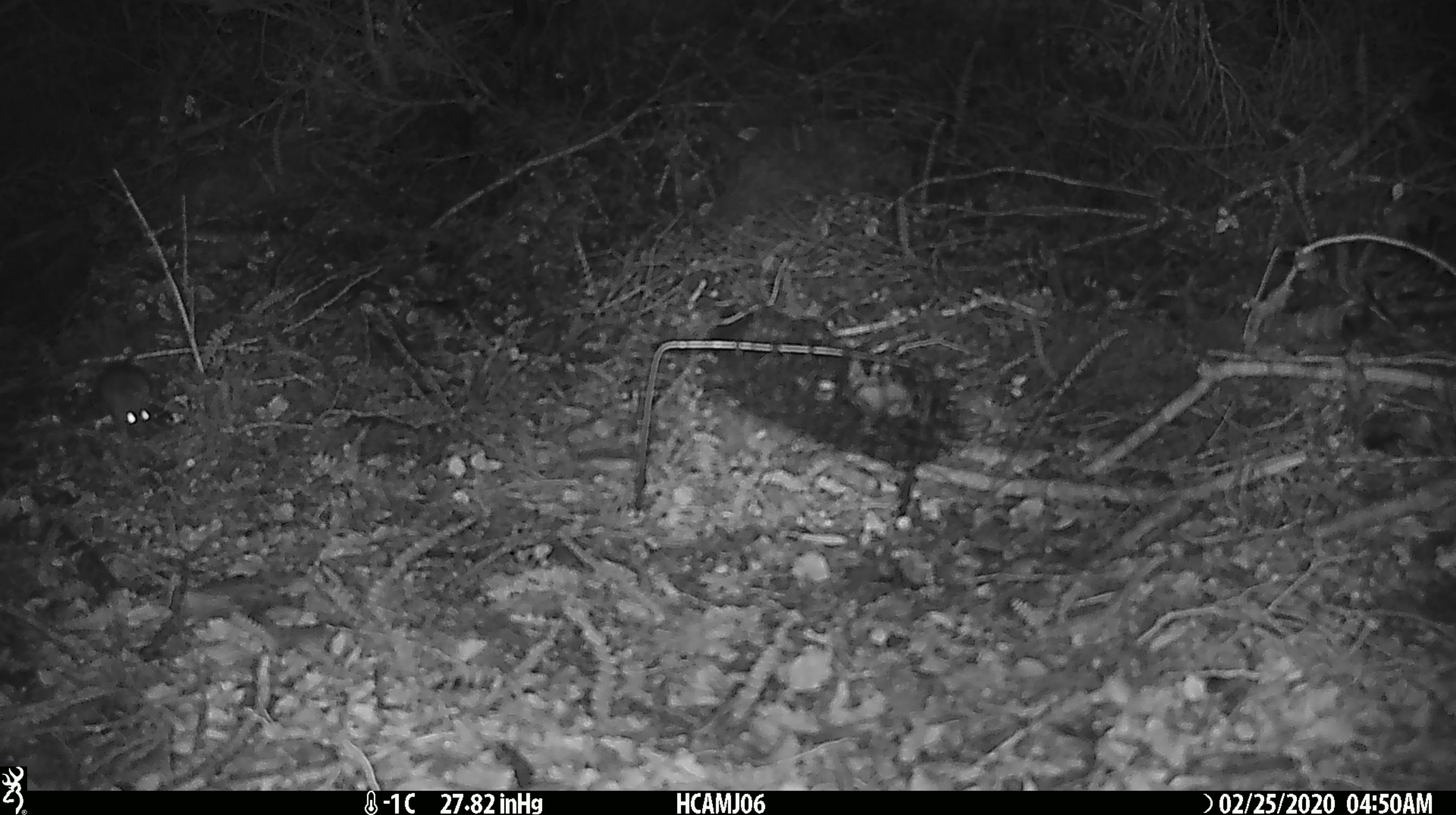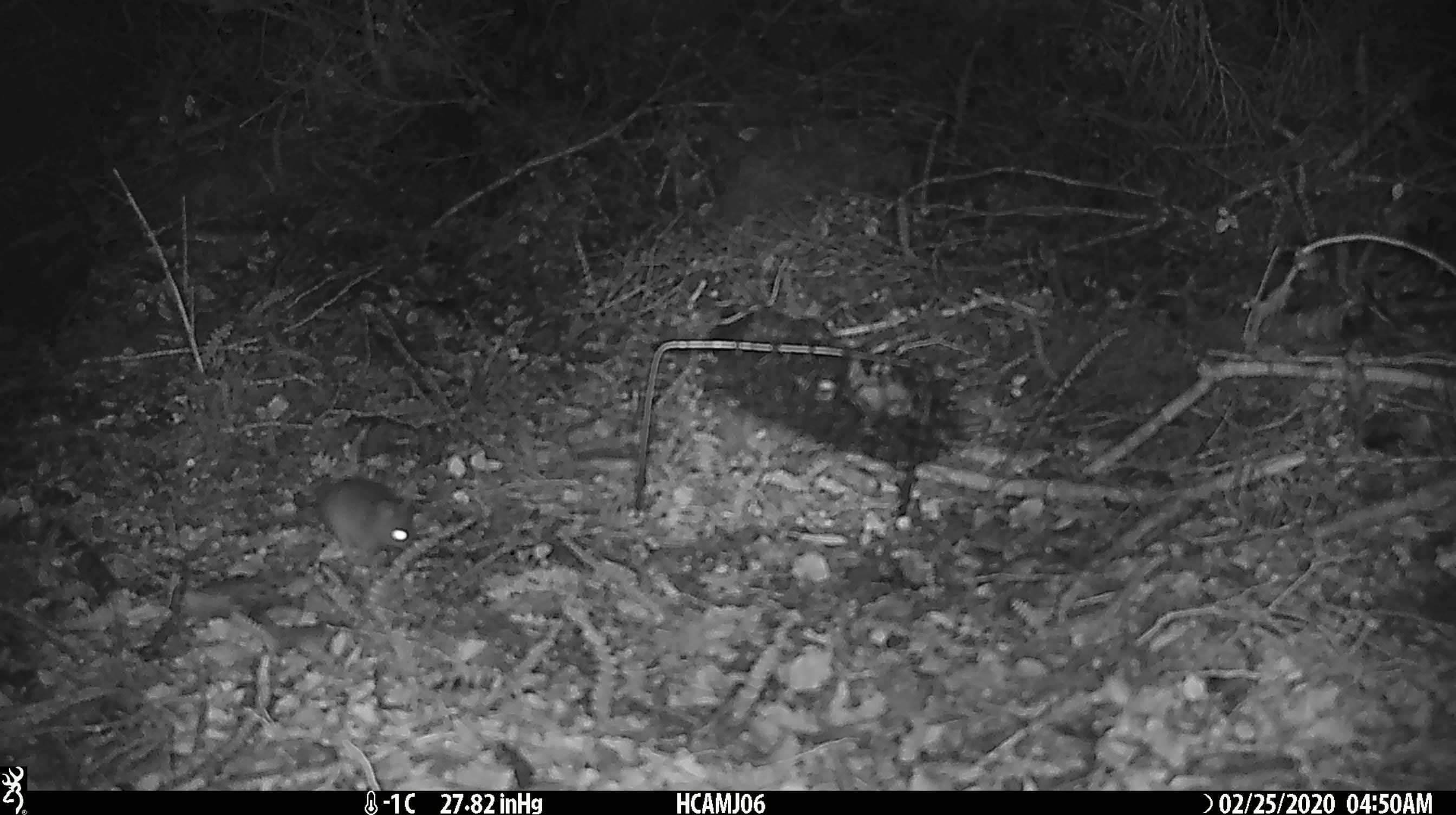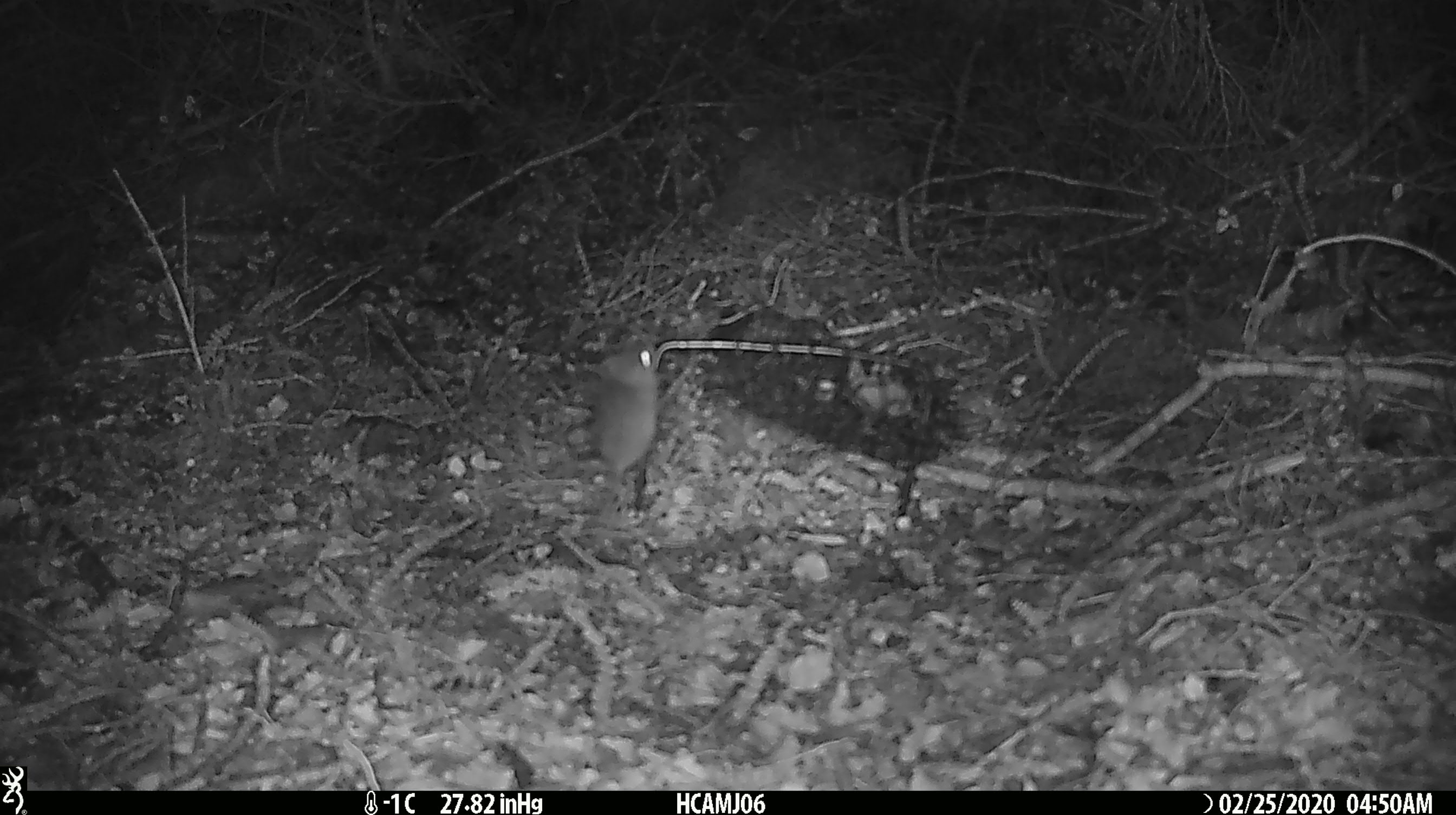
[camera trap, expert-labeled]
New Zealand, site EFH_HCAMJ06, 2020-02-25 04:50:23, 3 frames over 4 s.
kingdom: Animalia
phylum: Chordata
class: Mammalia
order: Rodentia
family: Muridae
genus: Mus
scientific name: Mus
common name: mouse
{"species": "mouse (Mus)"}